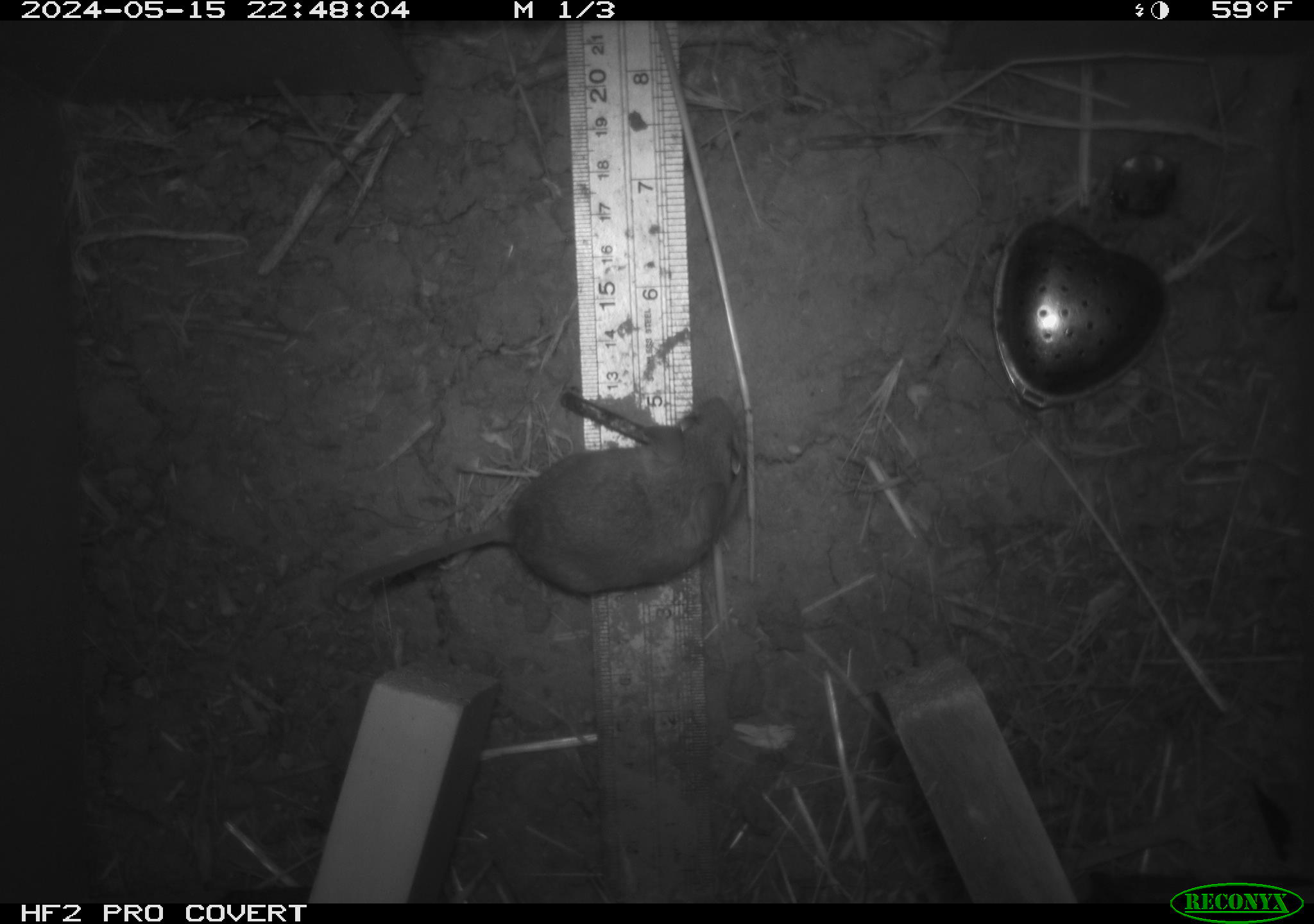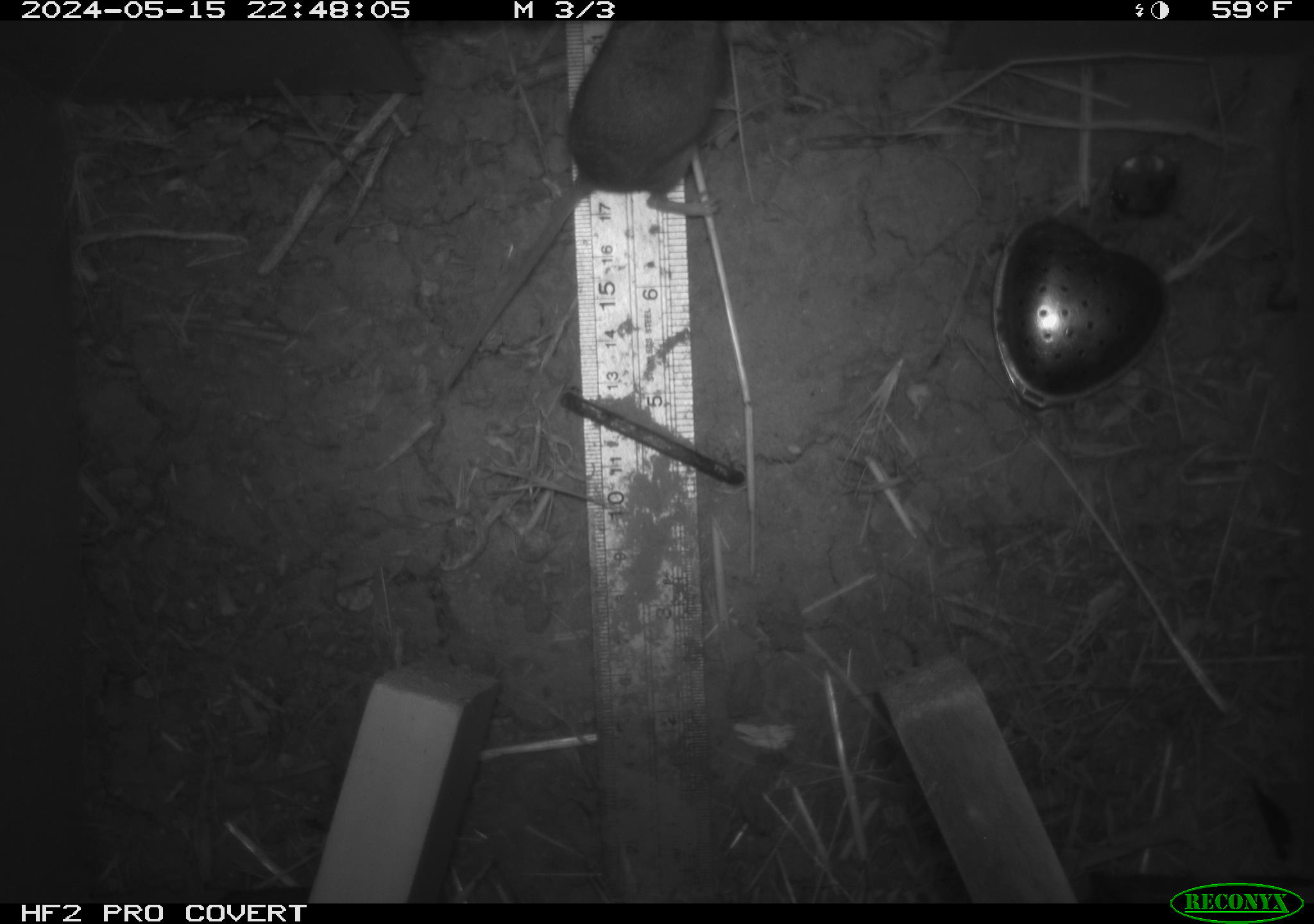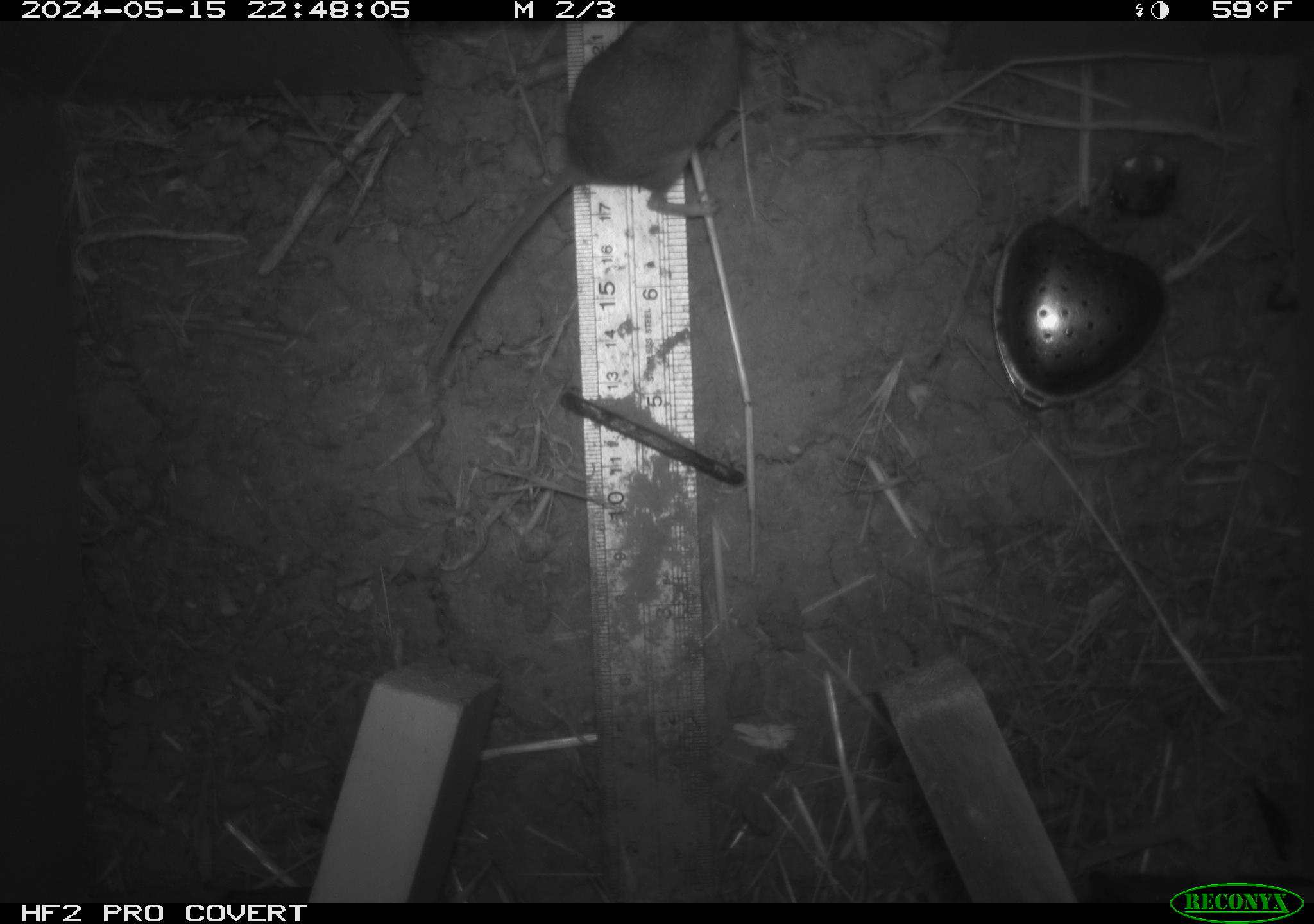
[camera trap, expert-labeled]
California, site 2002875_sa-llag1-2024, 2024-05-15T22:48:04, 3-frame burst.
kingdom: Animalia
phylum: Chordata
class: Mammalia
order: Rodentia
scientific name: Rodentia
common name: mouse species